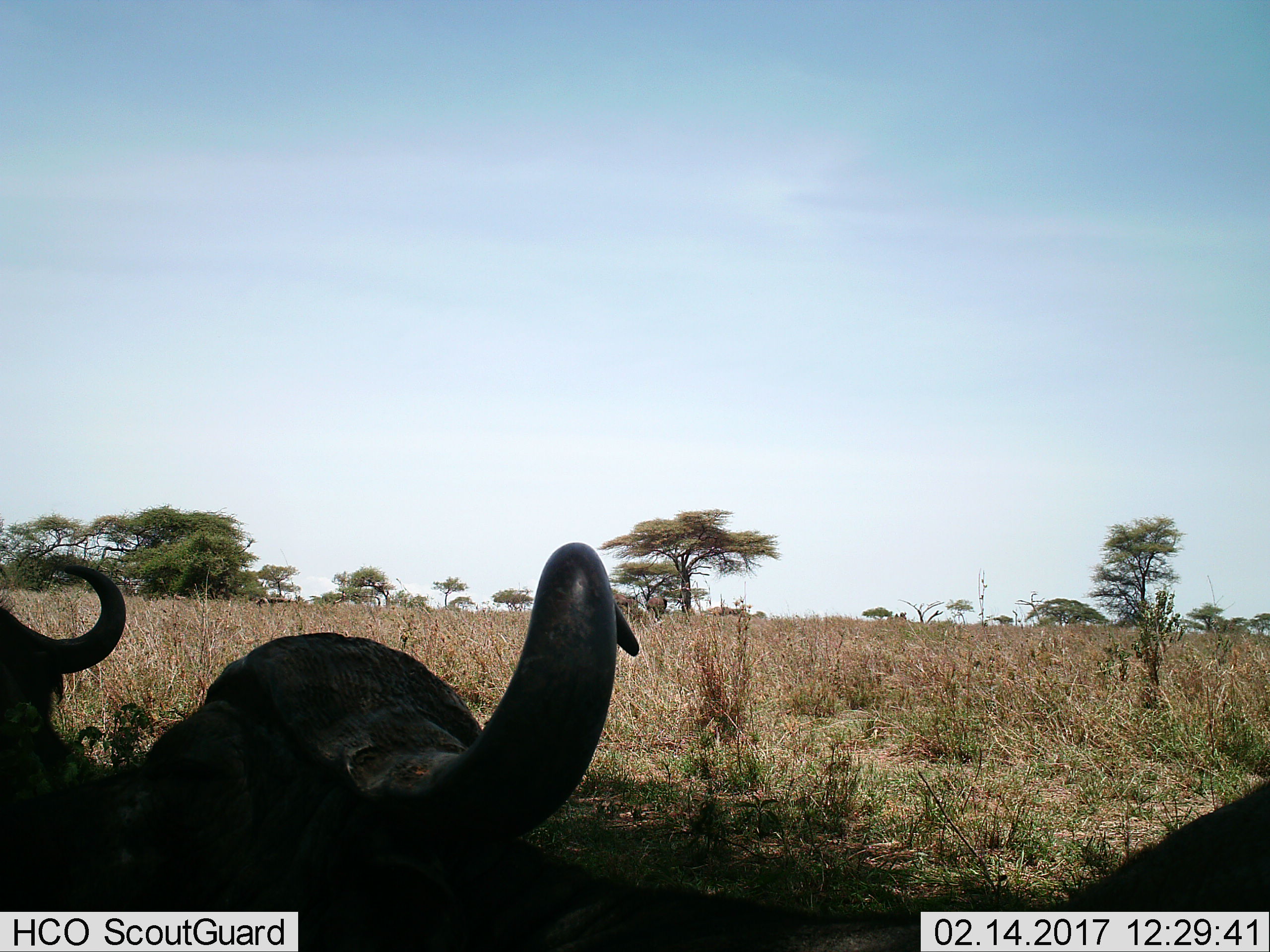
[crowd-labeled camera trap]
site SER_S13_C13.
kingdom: Animalia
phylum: Chordata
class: Mammalia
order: Artiodactyla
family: Bovidae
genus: Syncerus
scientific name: Syncerus caffer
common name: african buffalo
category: buffalo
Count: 2.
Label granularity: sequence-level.